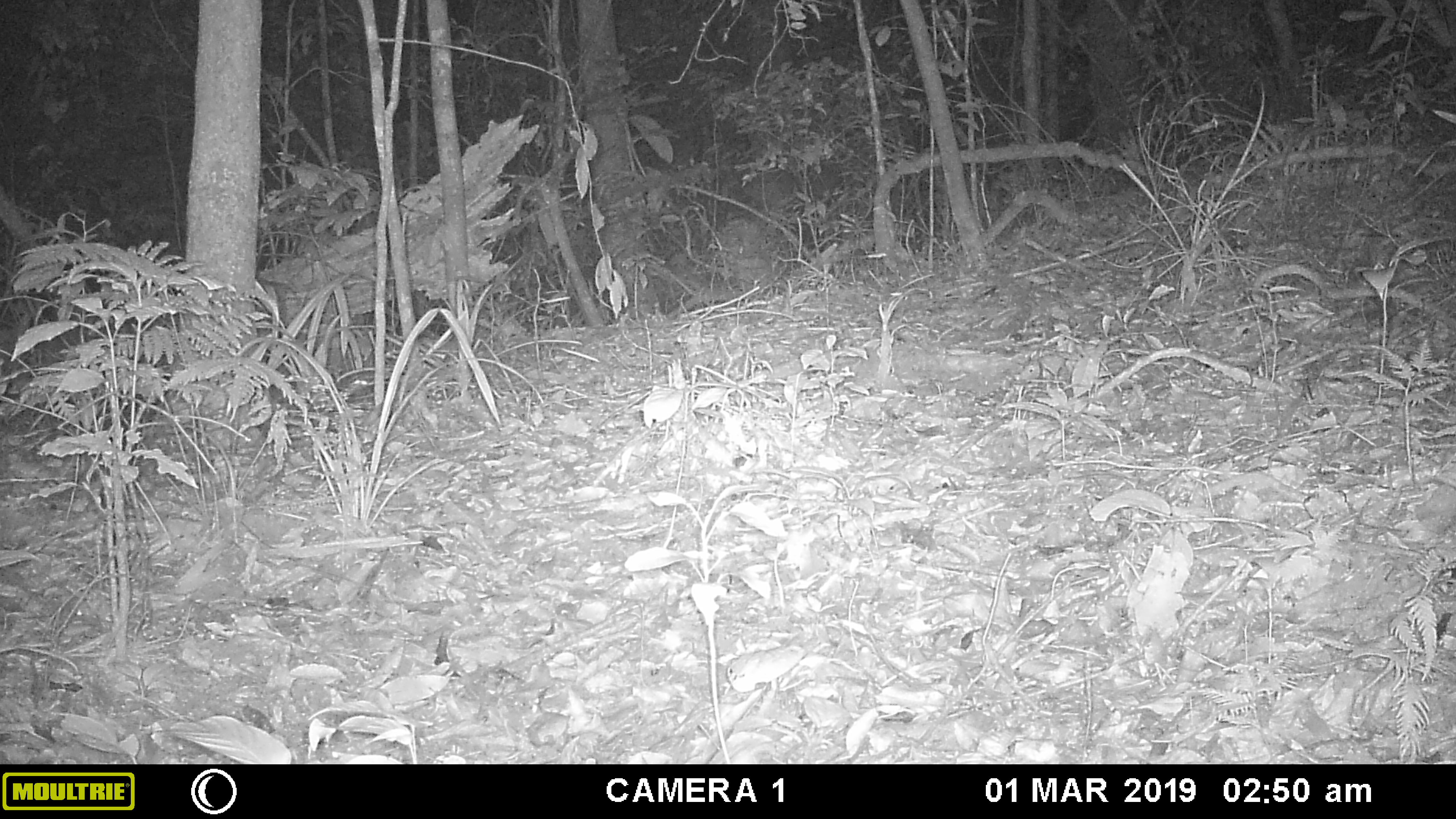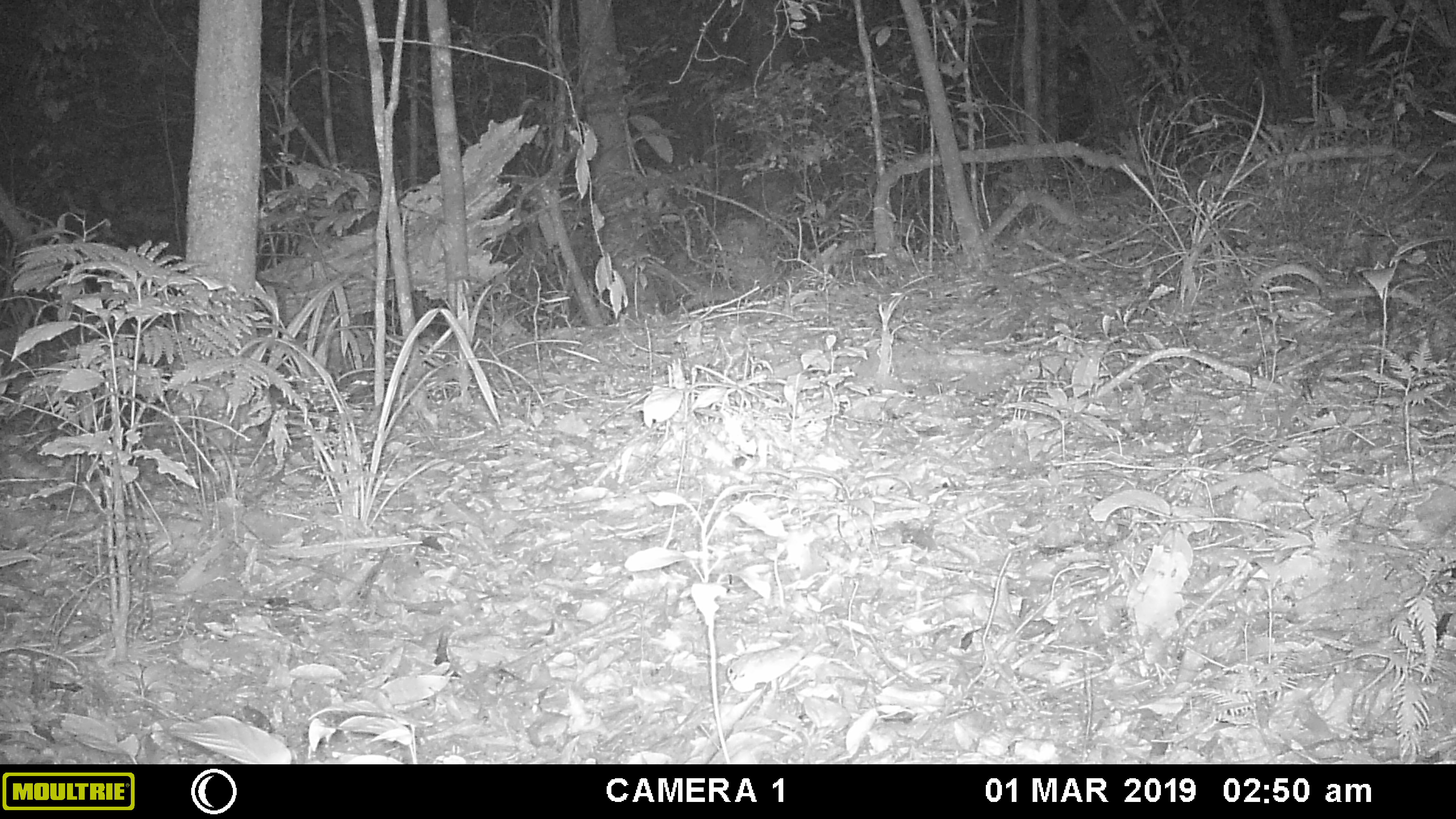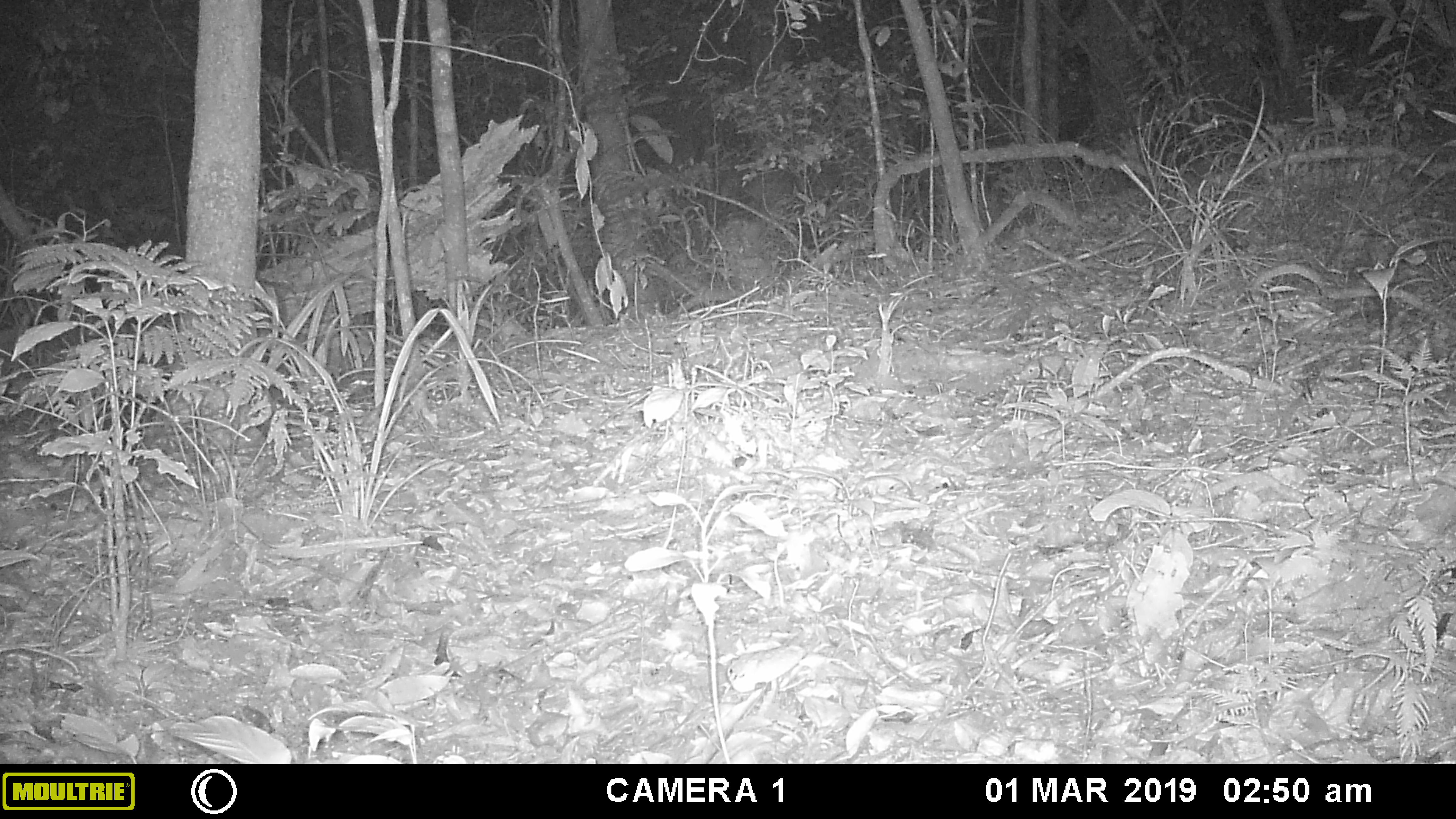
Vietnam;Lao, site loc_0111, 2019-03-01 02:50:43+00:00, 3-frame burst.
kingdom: Animalia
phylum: Chordata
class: Mammalia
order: Carnivora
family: Mustelidae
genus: Melogale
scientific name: Melogale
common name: ferret badger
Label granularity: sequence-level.